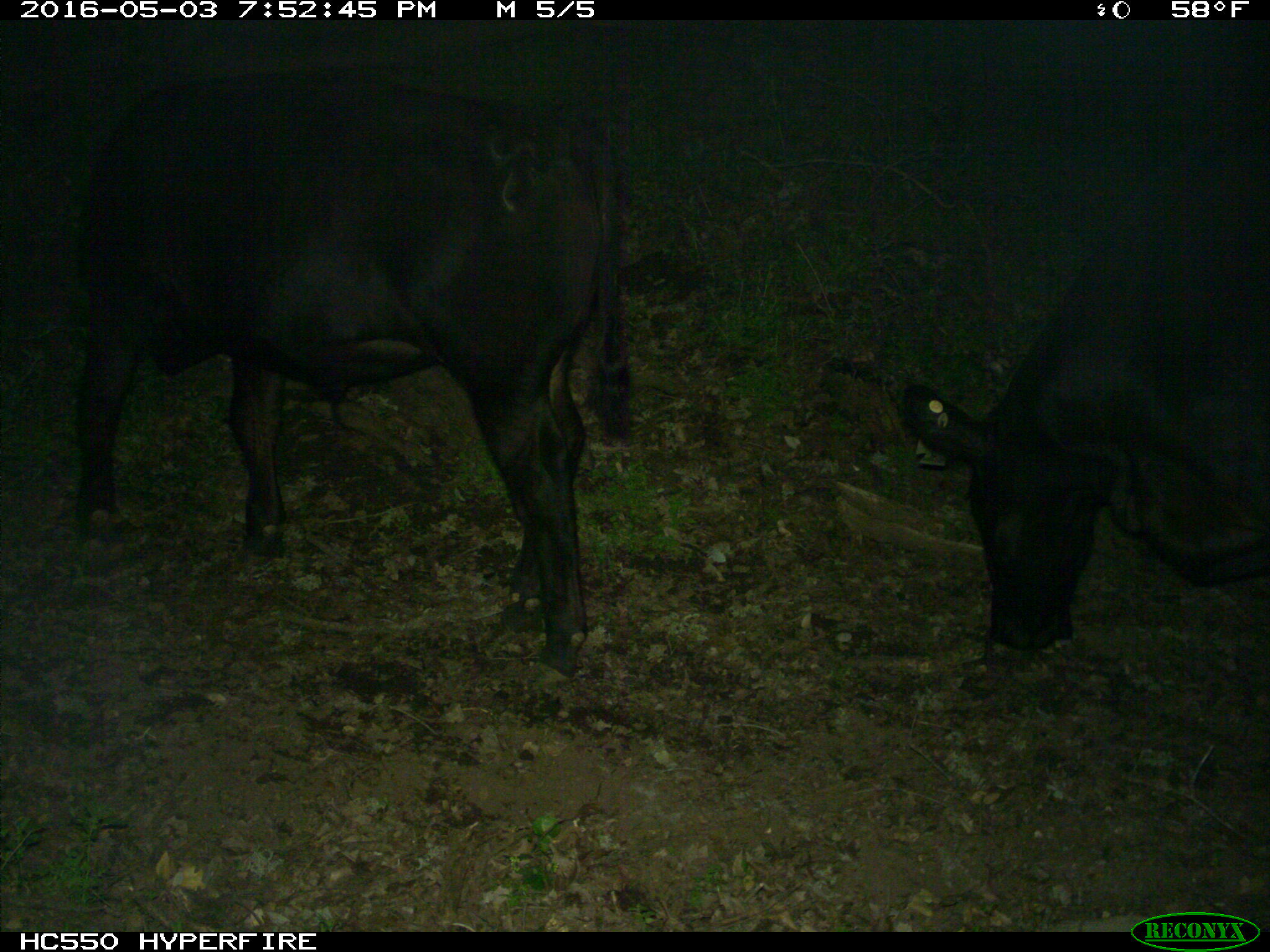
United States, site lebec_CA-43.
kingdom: Animalia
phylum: Chordata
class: Mammalia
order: Artiodactyla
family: Bovidae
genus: Bos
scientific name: Bos taurus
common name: domestic cow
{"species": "Bos taurus (domestic cow)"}